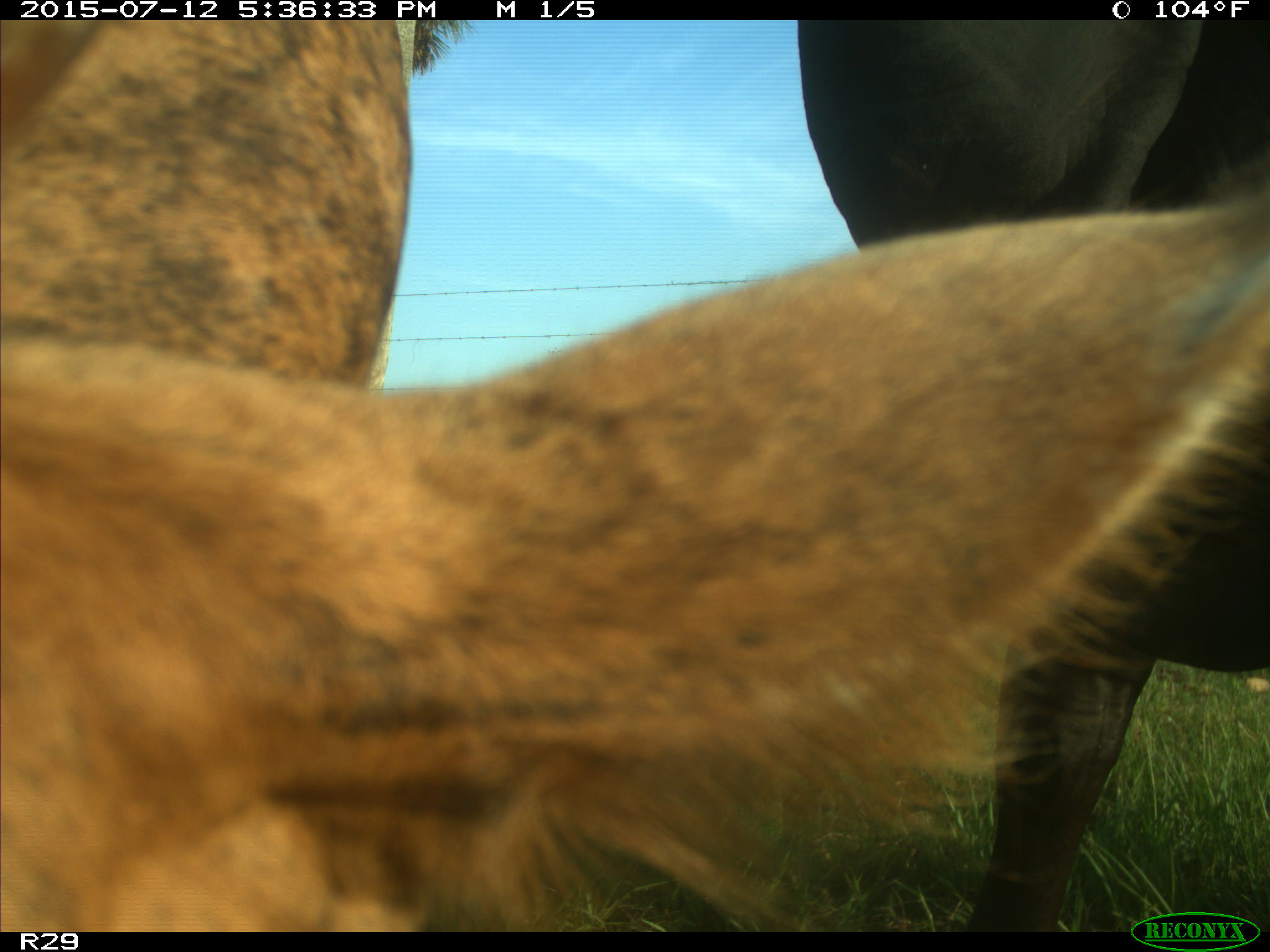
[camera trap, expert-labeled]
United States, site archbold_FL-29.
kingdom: Animalia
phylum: Chordata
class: Mammalia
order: Artiodactyla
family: Bovidae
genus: Bos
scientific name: Bos taurus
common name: domestic cow